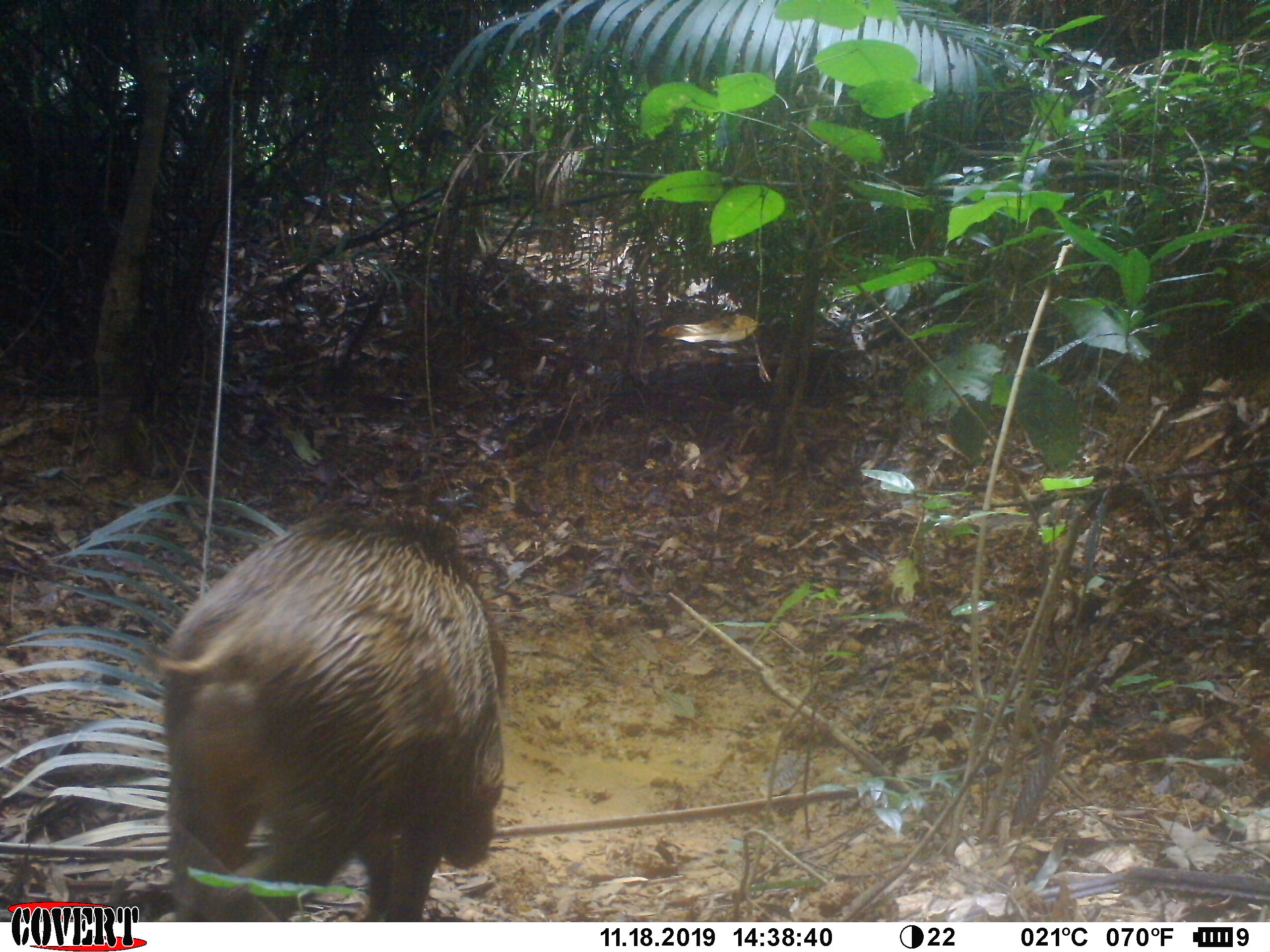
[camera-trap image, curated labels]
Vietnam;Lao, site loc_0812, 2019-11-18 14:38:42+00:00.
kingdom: Animalia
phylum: Chordata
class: Mammalia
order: Artiodactyla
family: Suidae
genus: Sus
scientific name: Sus scrofa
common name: eurasian wild pig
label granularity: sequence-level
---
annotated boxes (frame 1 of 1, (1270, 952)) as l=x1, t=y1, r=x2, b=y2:
eurasian wild pig: l=138, t=500, r=507, b=922